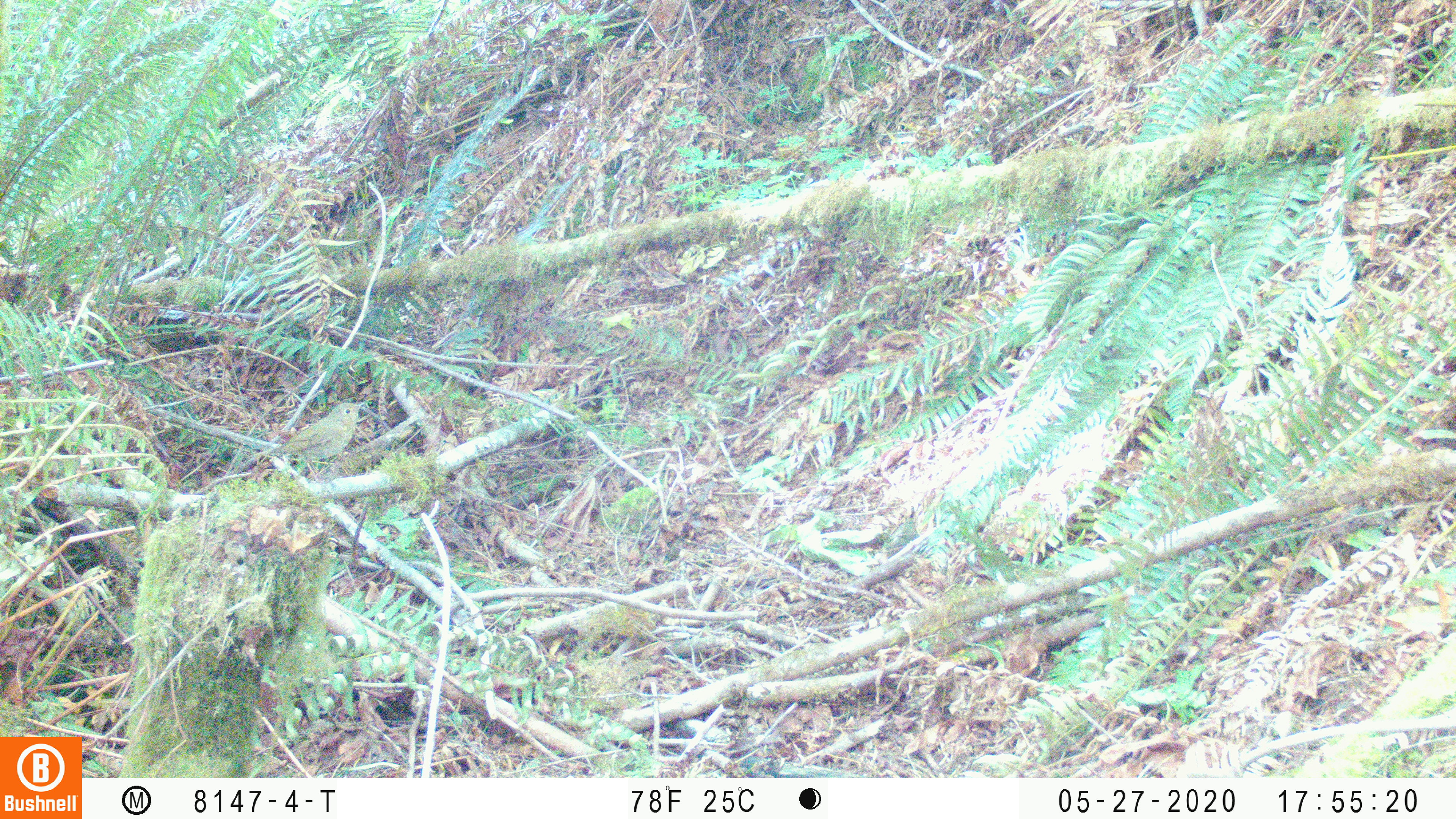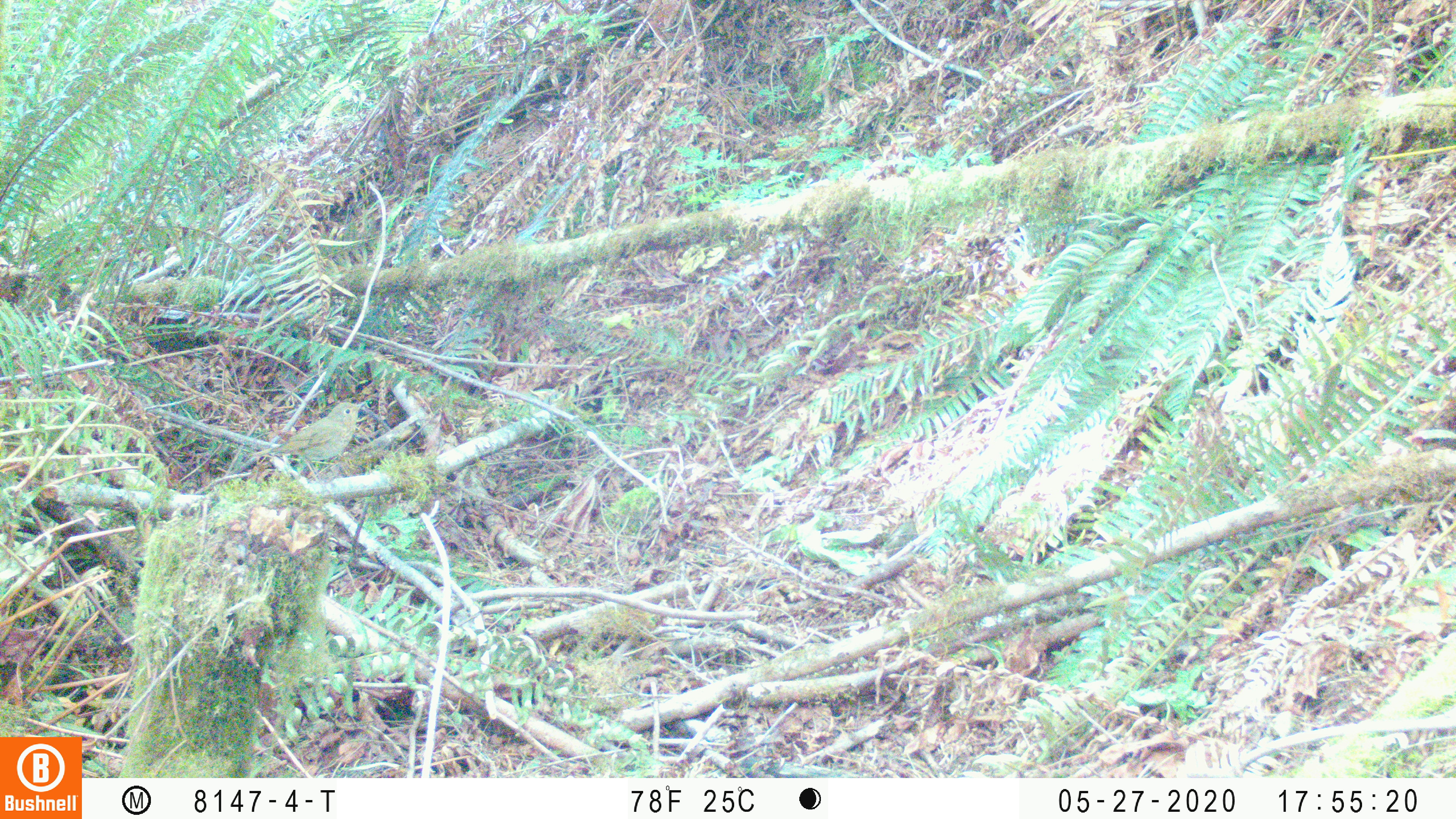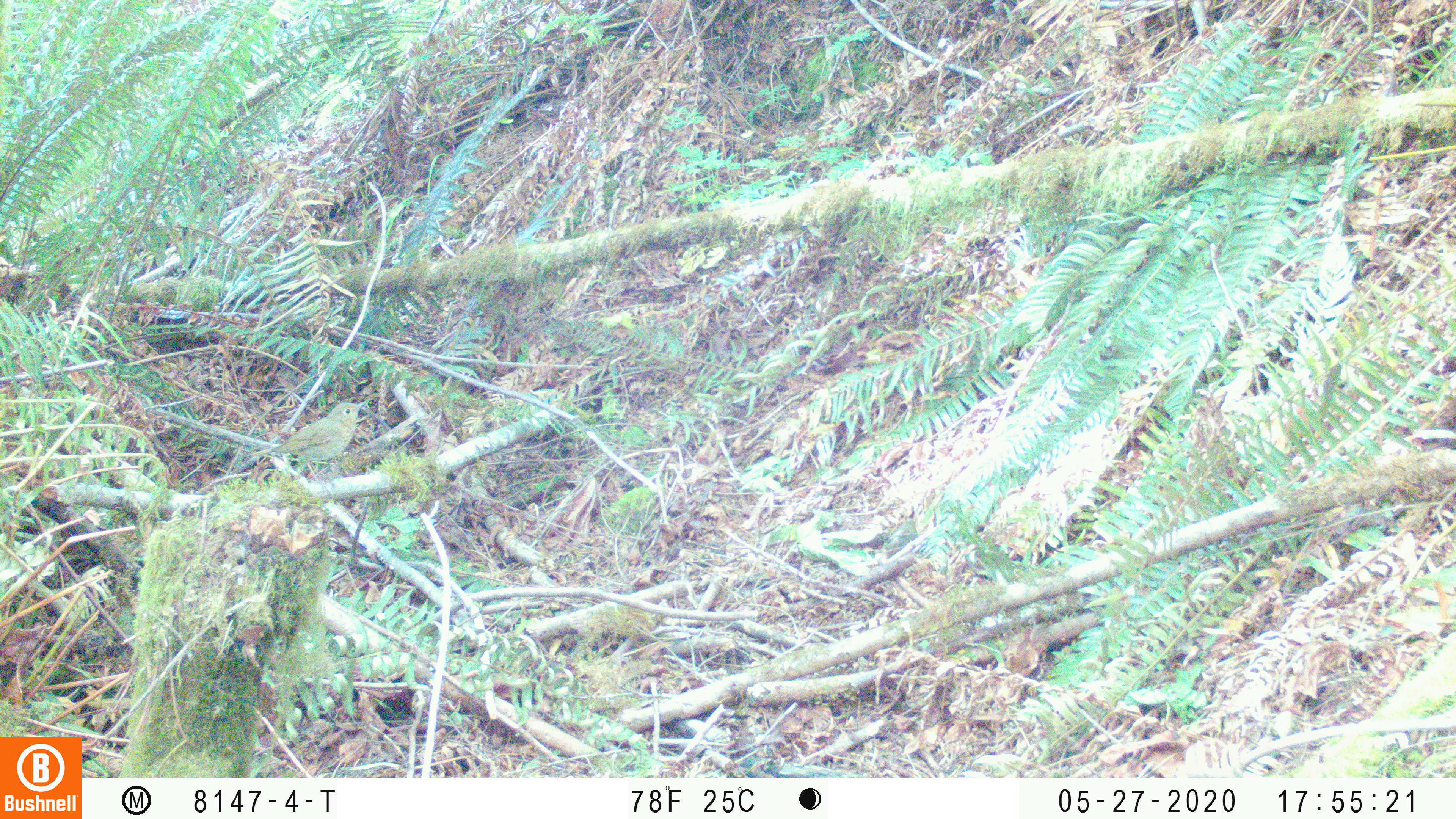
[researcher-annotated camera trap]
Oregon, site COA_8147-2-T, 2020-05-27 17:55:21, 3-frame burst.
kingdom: Animalia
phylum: Chordata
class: Aves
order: Passeriformes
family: Turdidae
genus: Catharus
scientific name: Catharus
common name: brown thrushes and nightingale-thrushes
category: catharus species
Catharus species (brown thrushes and nightingale-thrushes) (Catharus).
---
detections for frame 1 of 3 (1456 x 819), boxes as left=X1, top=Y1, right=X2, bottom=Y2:
catharus species: left=248, top=394, right=373, bottom=472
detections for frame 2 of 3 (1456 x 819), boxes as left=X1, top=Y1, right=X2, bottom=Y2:
catharus species: left=247, top=392, right=368, bottom=472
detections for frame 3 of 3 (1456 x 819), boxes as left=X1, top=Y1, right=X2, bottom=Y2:
catharus species: left=247, top=395, right=370, bottom=476